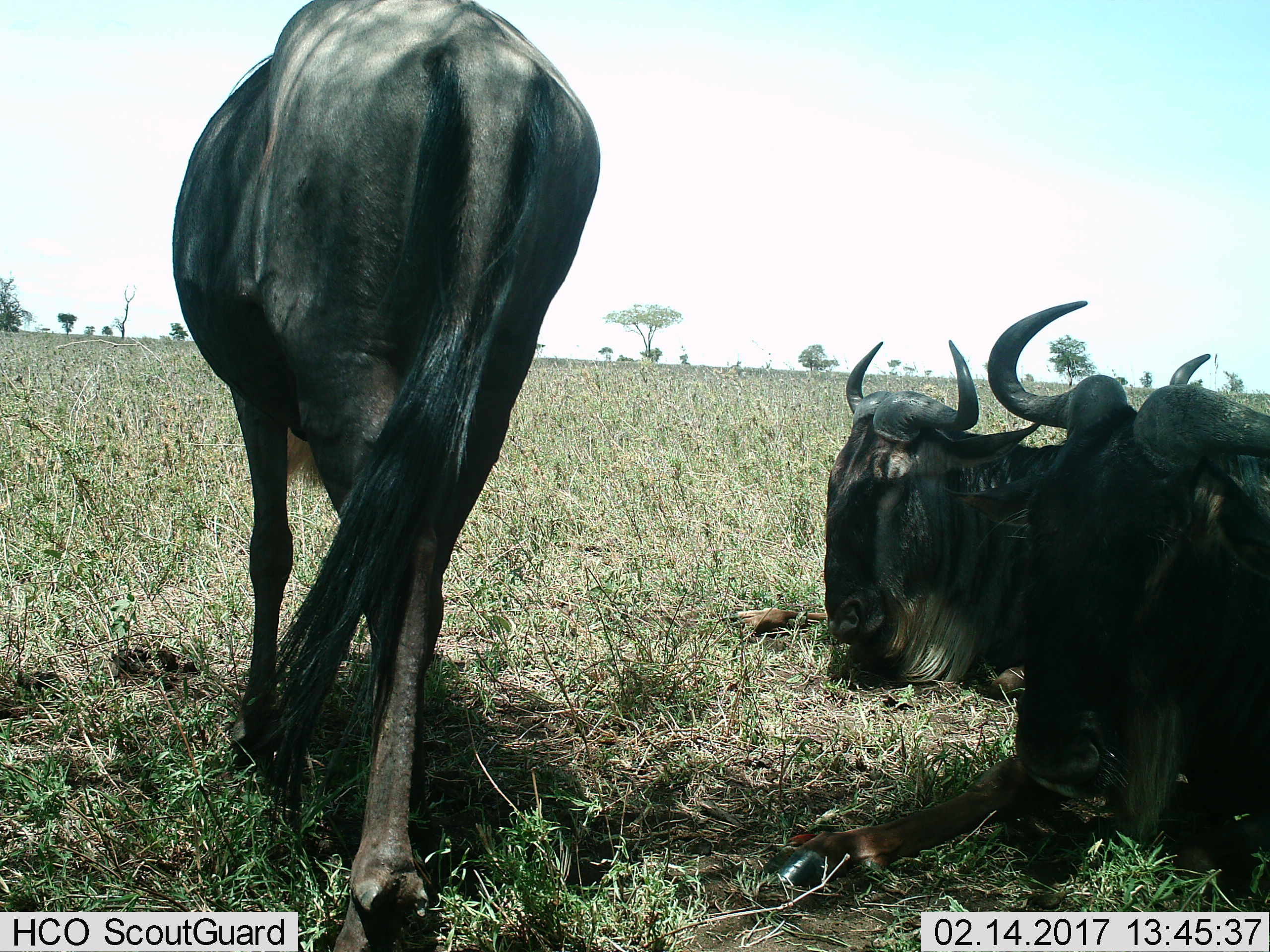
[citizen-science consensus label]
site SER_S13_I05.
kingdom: Animalia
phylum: Chordata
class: Mammalia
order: Artiodactyla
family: Bovidae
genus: Connochaetes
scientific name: Connochaetes taurinus taurinus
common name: blue wildebeest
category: wildebeestblue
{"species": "wildebeestblue (blue wildebeest) (Connochaetes taurinus taurinus)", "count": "3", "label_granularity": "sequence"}